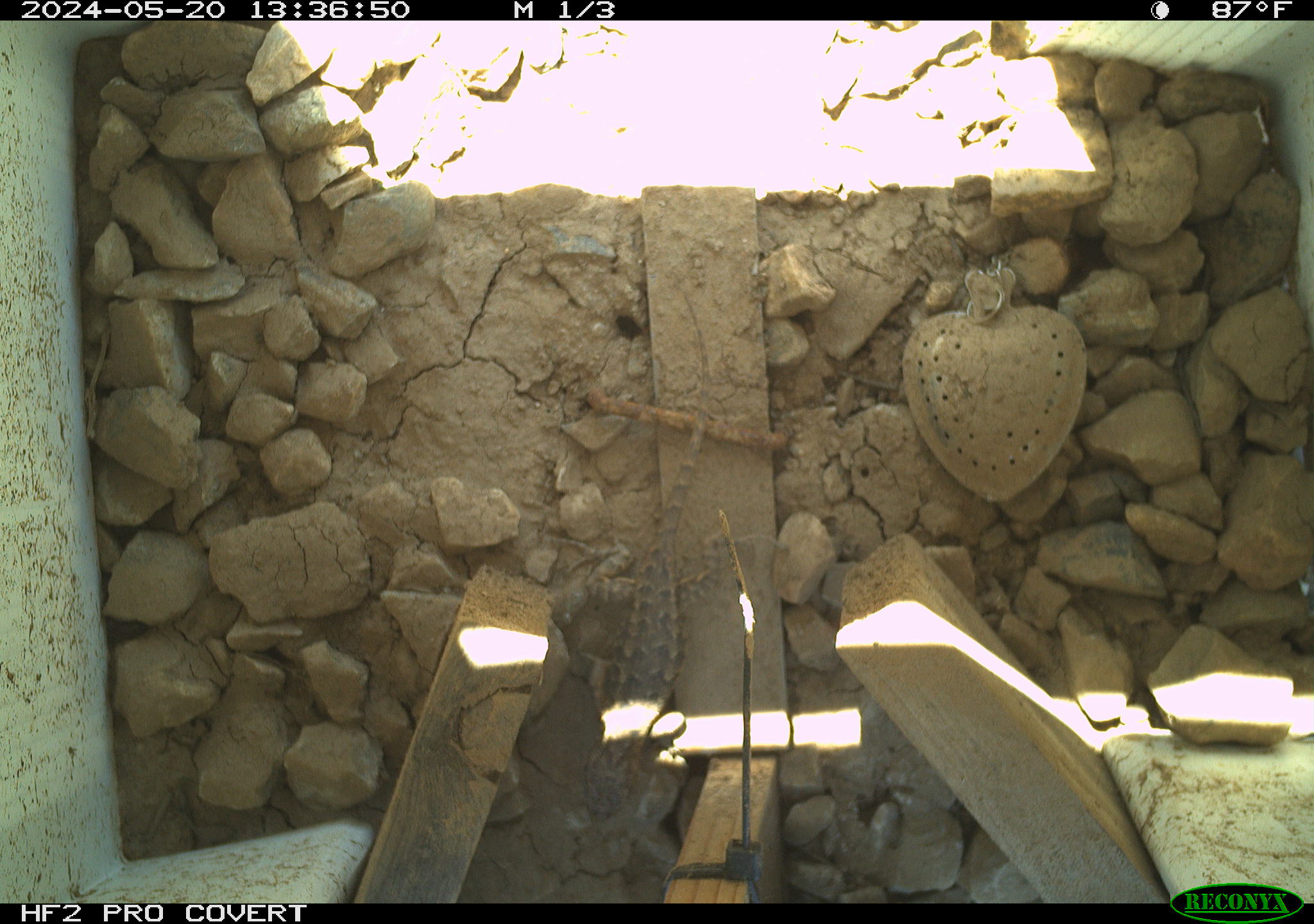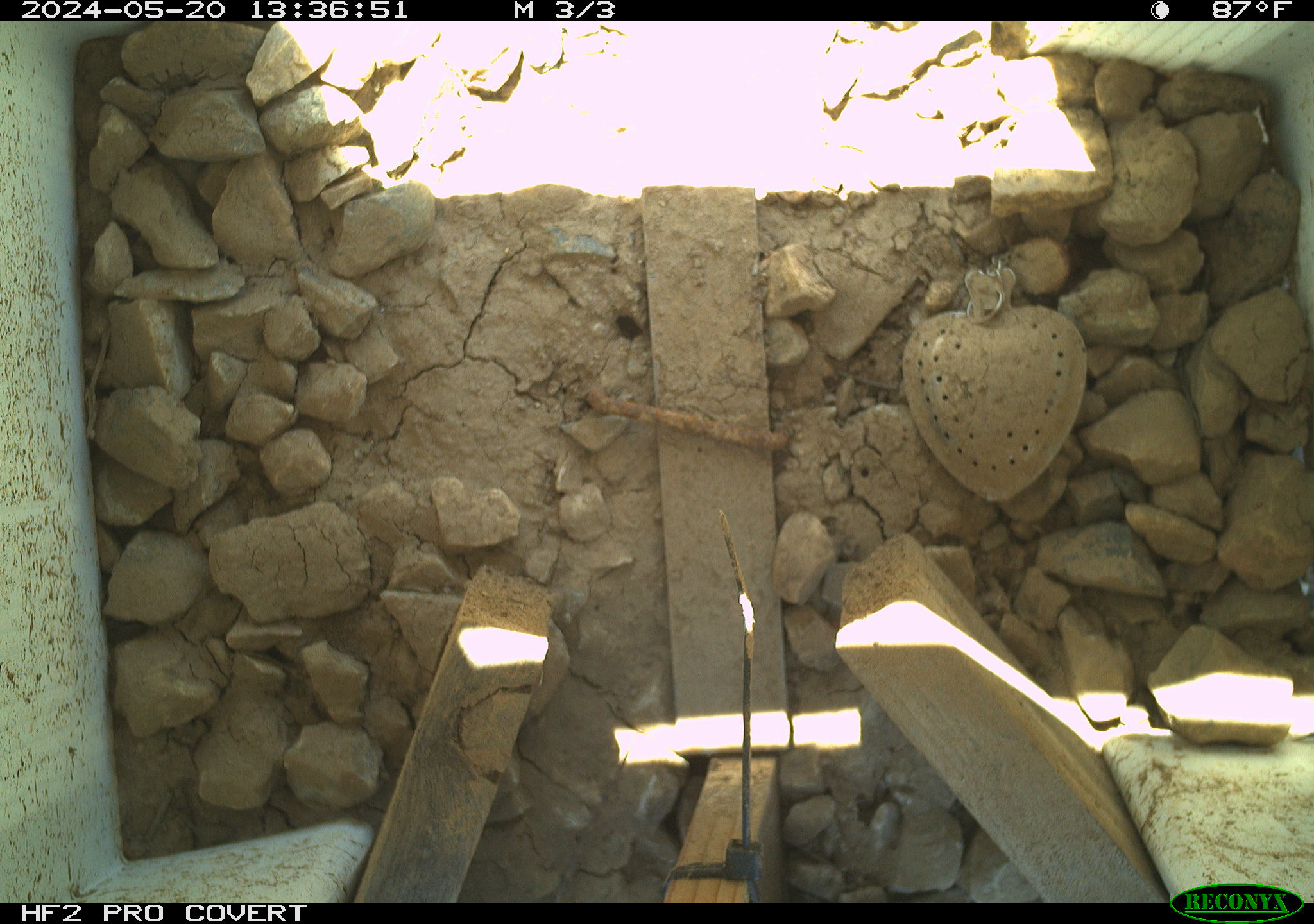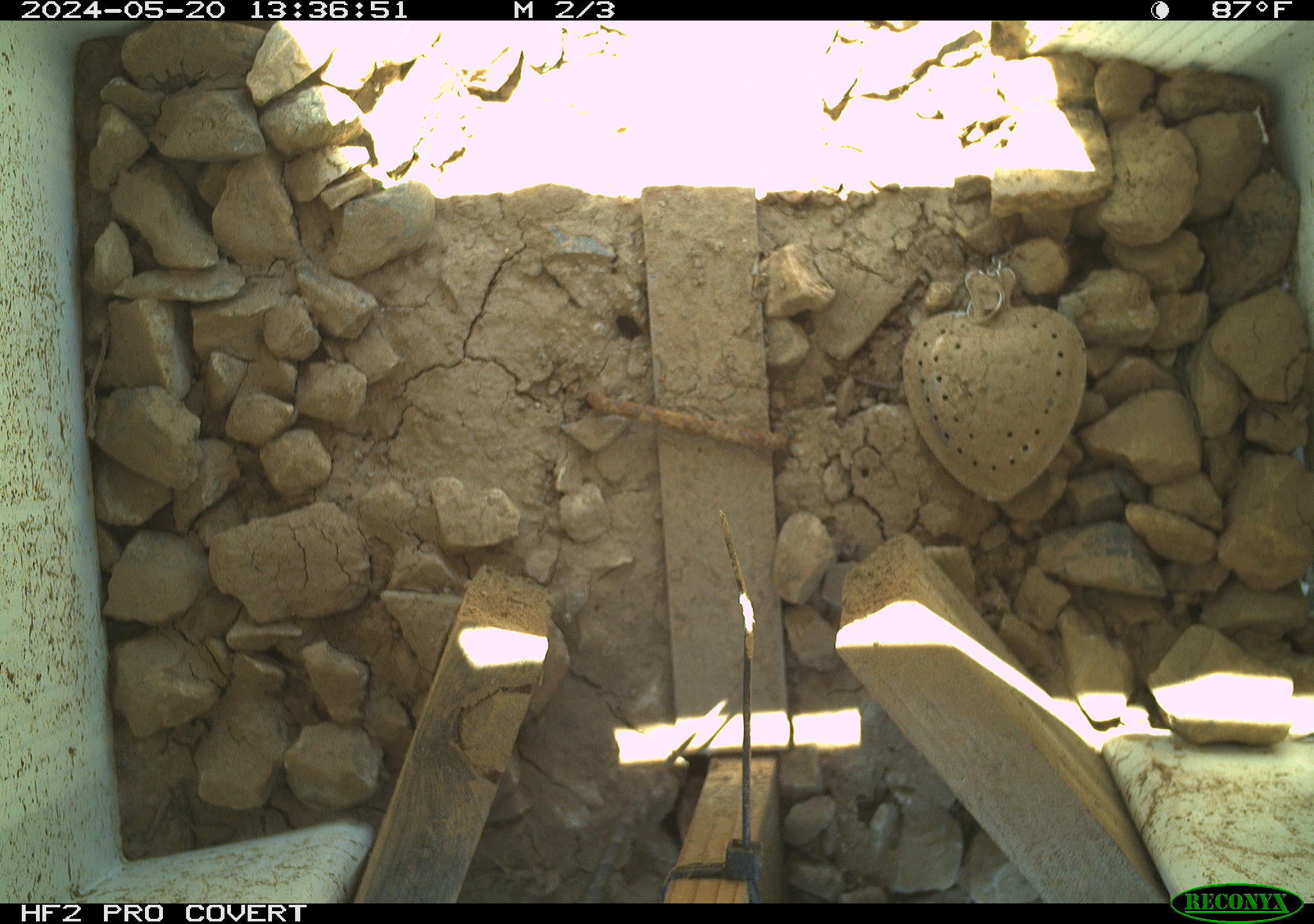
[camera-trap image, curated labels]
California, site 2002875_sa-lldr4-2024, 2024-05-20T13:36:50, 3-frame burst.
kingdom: Animalia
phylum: Chordata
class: Reptilia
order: Squamata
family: Phrynosomatidae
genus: Sceloporus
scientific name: Sceloporus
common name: spiny lizards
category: sceloporus species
Sceloporus species (spiny lizards) (Sceloporus).